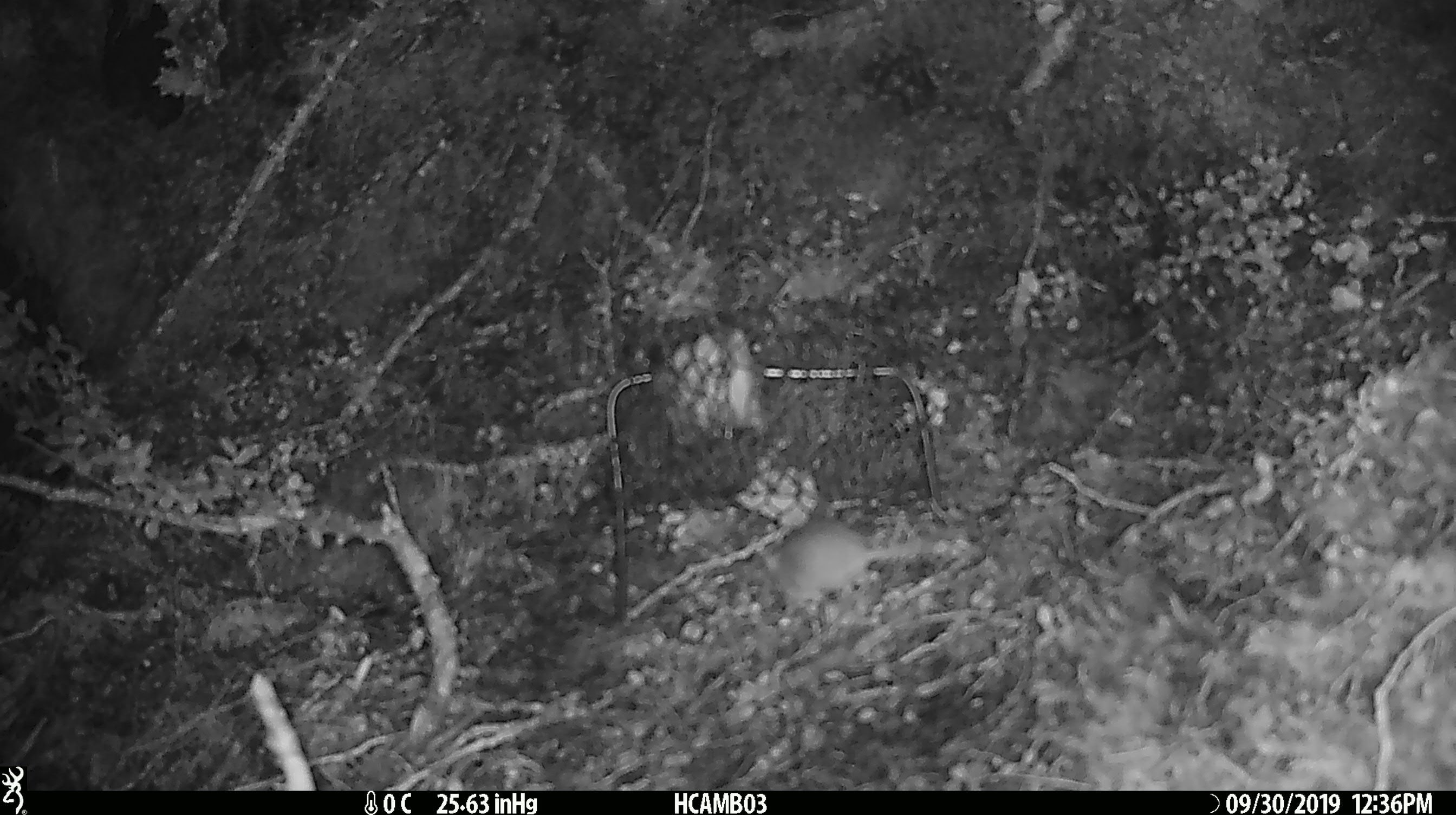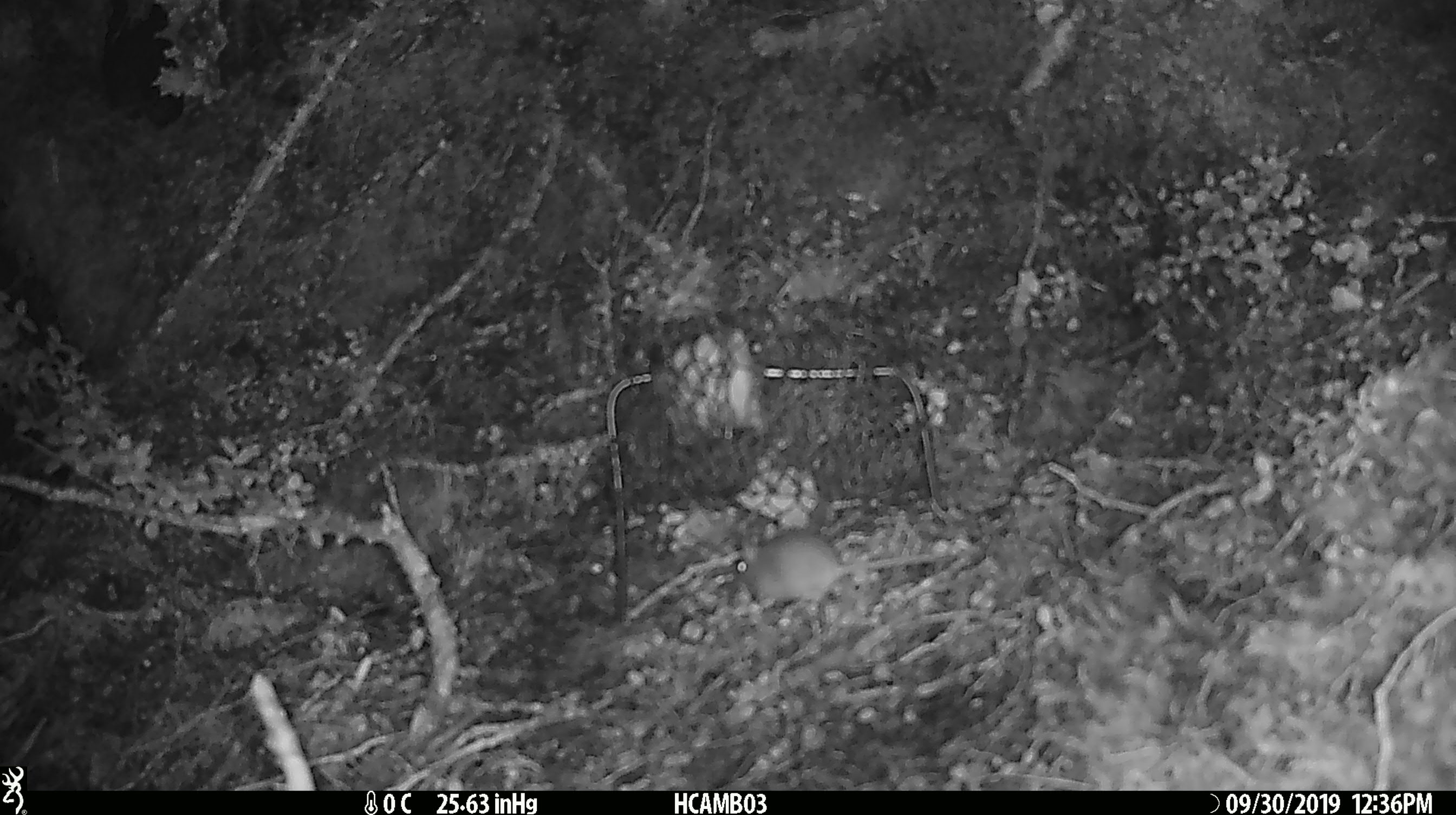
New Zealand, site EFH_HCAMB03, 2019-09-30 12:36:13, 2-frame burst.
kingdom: Animalia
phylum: Chordata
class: Mammalia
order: Rodentia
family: Muridae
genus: Mus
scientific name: Mus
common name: mouse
Mouse (Mus).